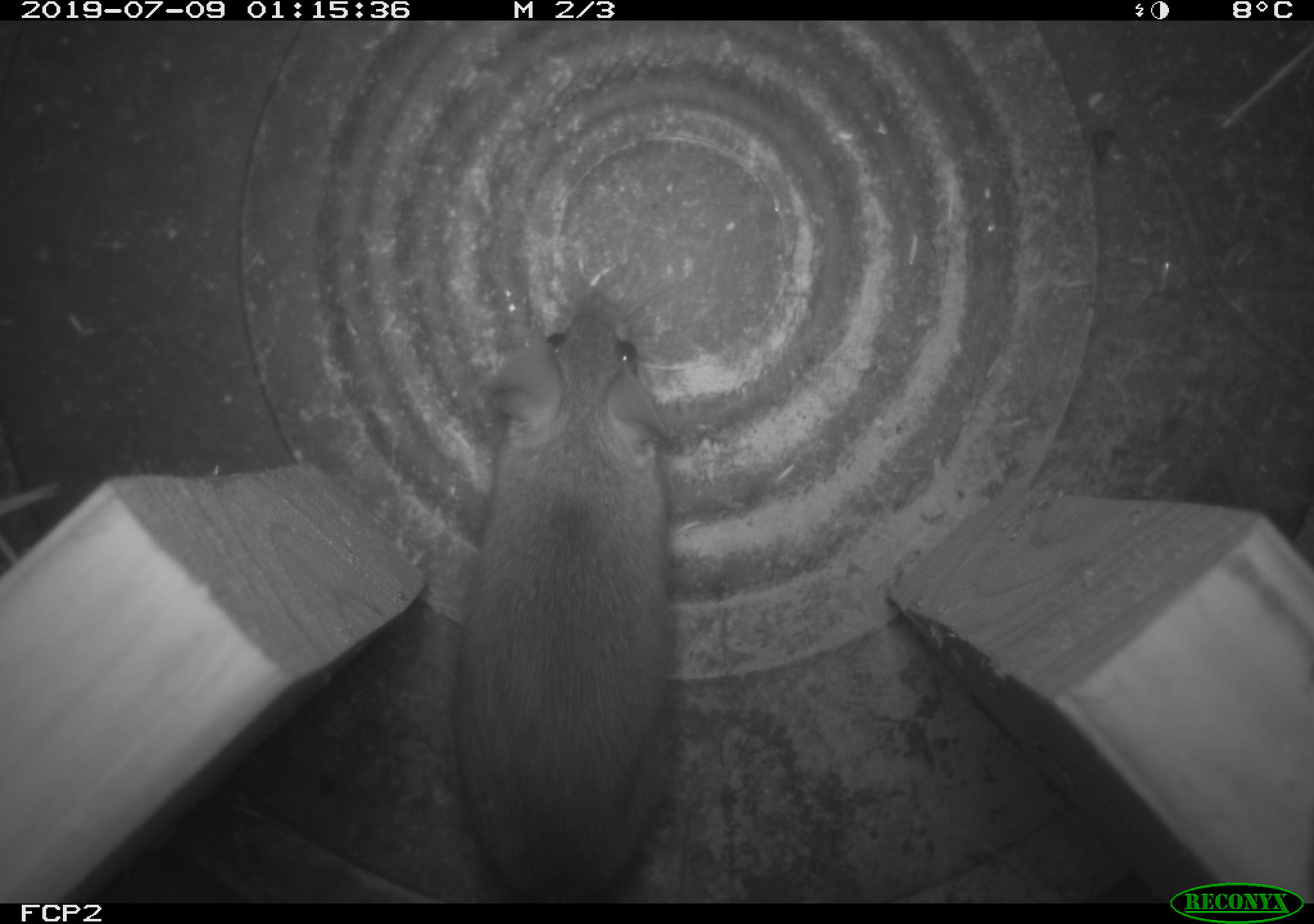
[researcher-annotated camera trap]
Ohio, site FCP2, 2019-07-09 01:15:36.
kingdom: Animalia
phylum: Chordata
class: Mammalia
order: Rodentia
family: Cricetidae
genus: Peromyscus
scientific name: Peromyscus leucopus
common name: white-footed mouse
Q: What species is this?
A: White-footed mouse (Peromyscus leucopus).